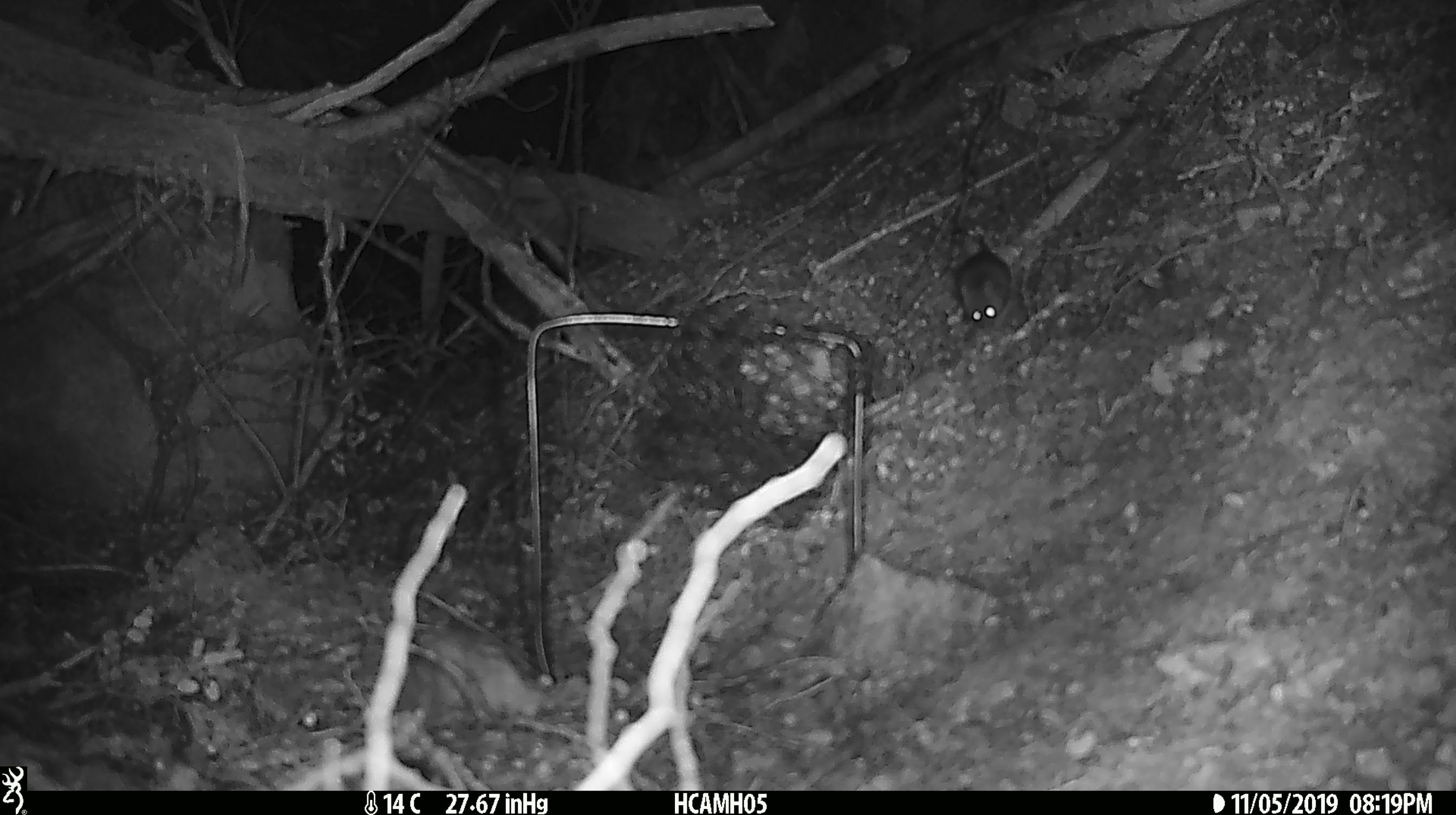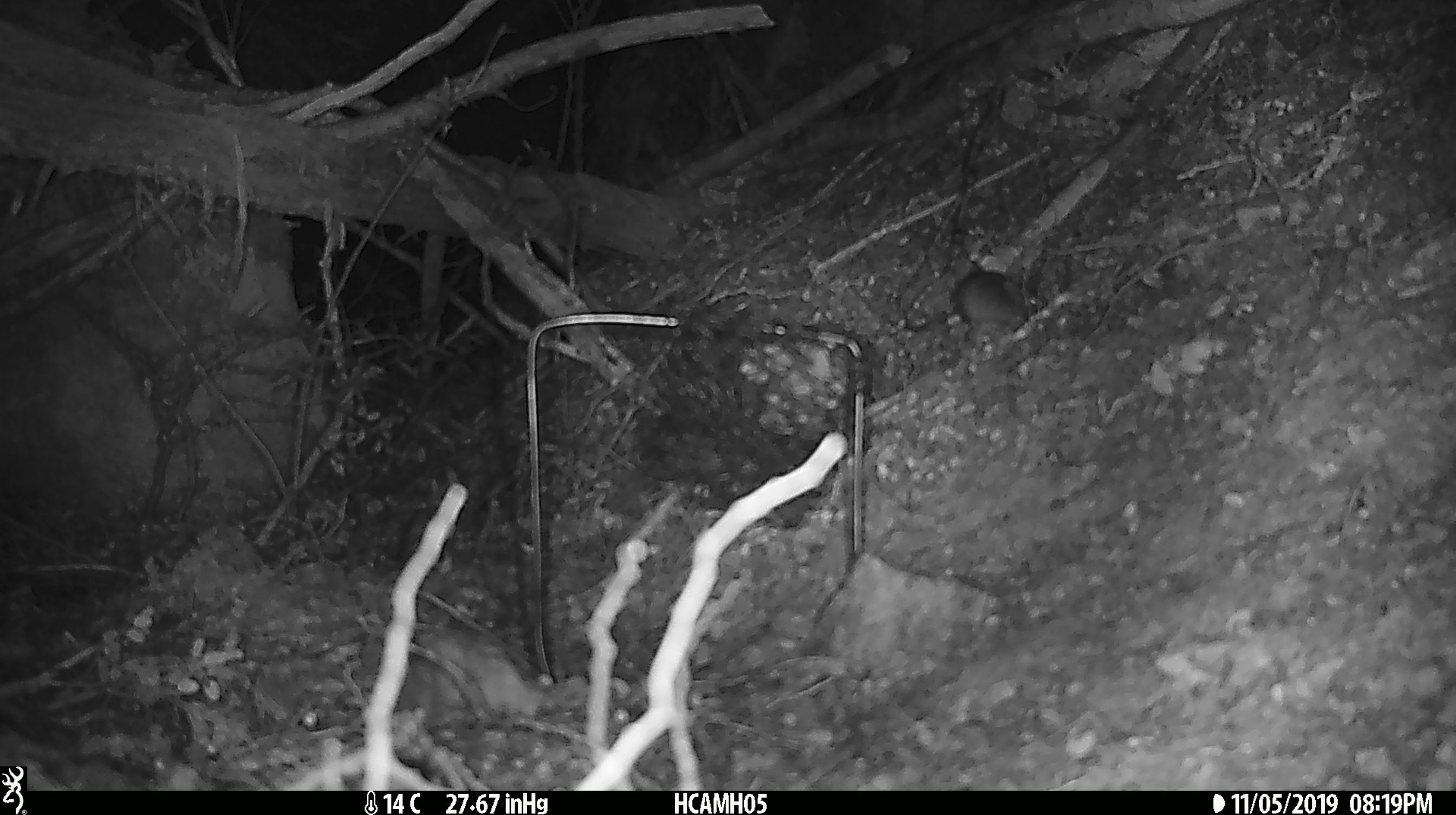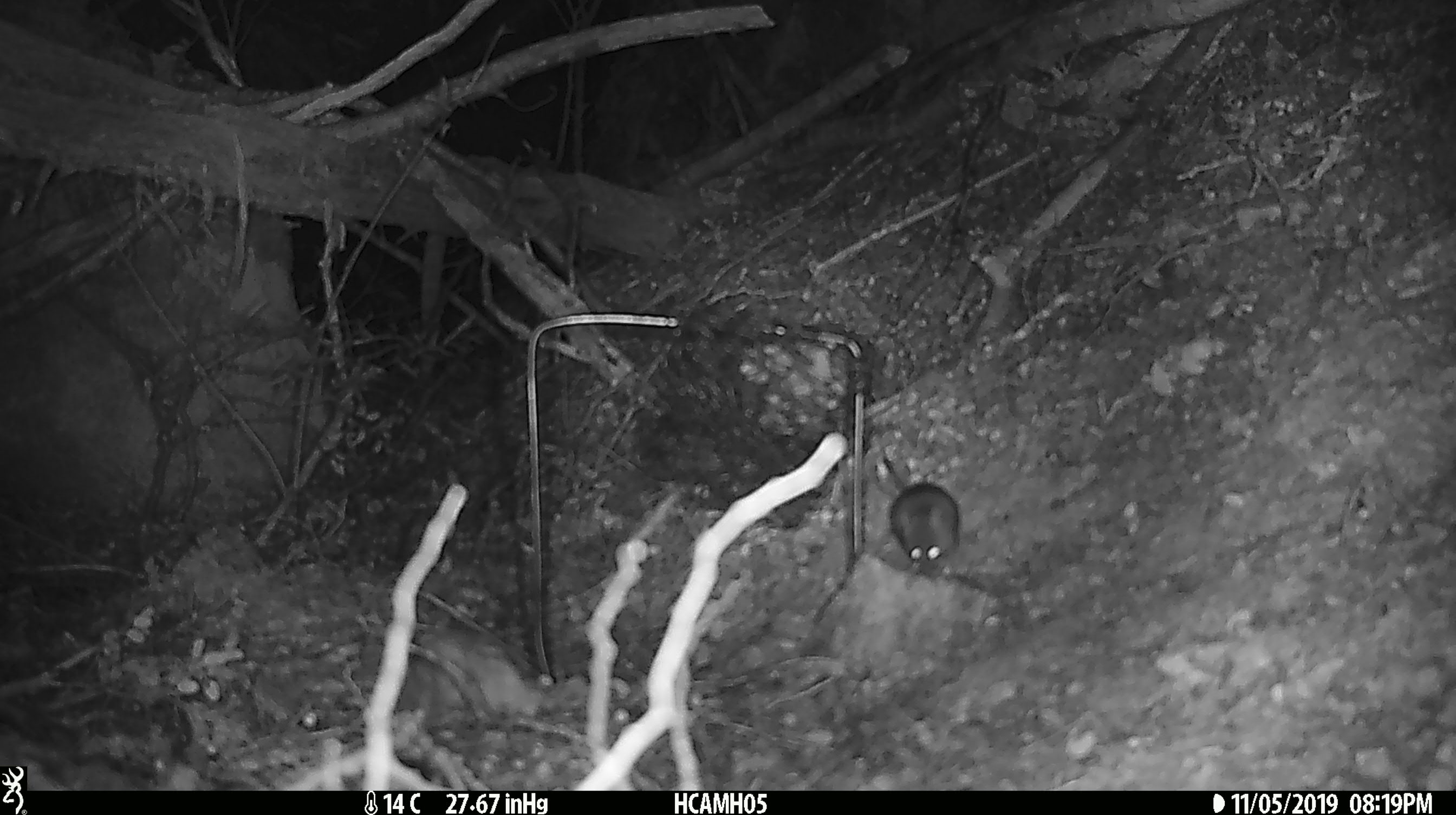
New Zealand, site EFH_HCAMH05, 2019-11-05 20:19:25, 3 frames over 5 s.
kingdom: Animalia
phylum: Chordata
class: Mammalia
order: Rodentia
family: Muridae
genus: Mus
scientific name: Mus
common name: mouse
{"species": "mouse (Mus)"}